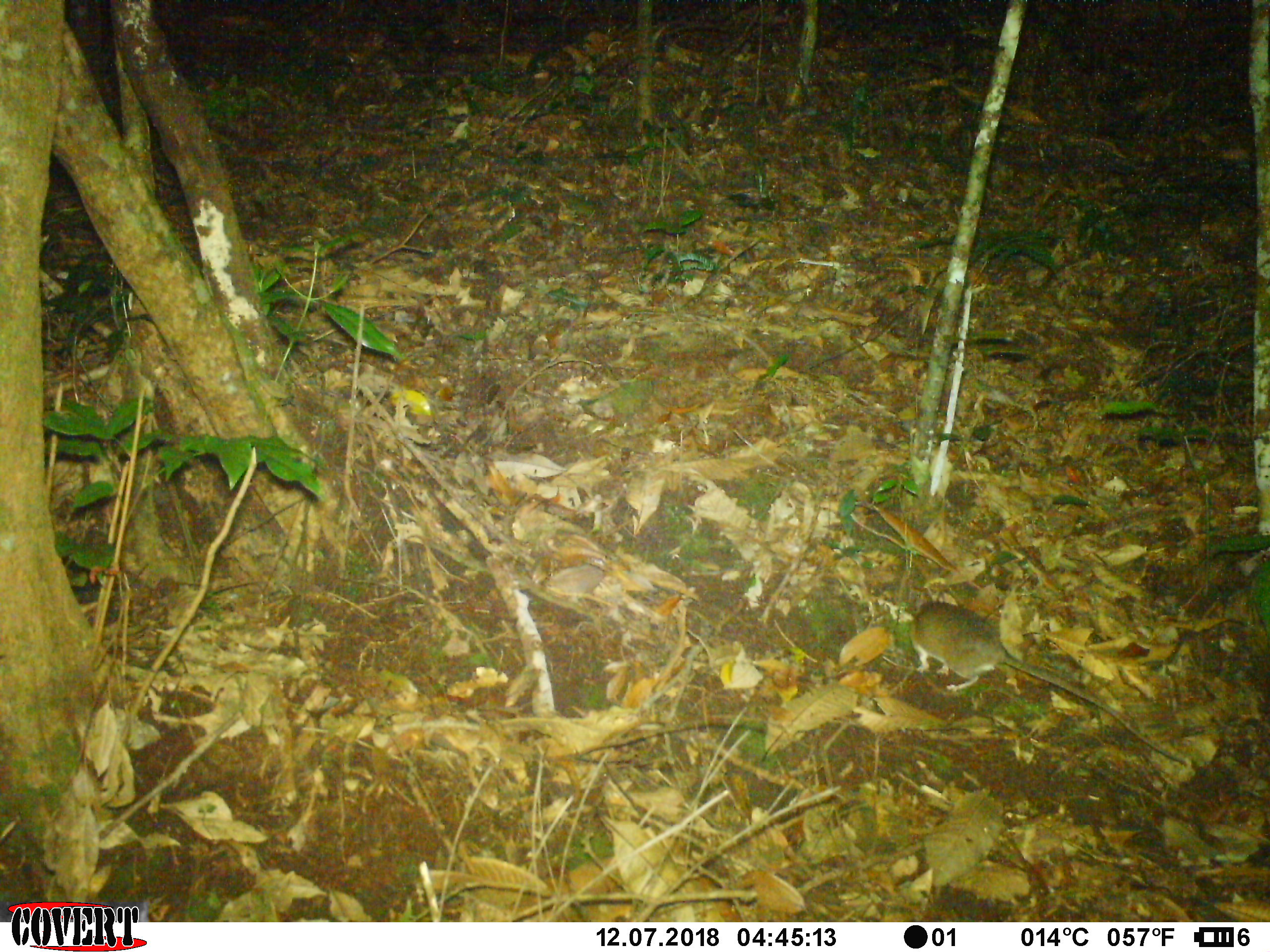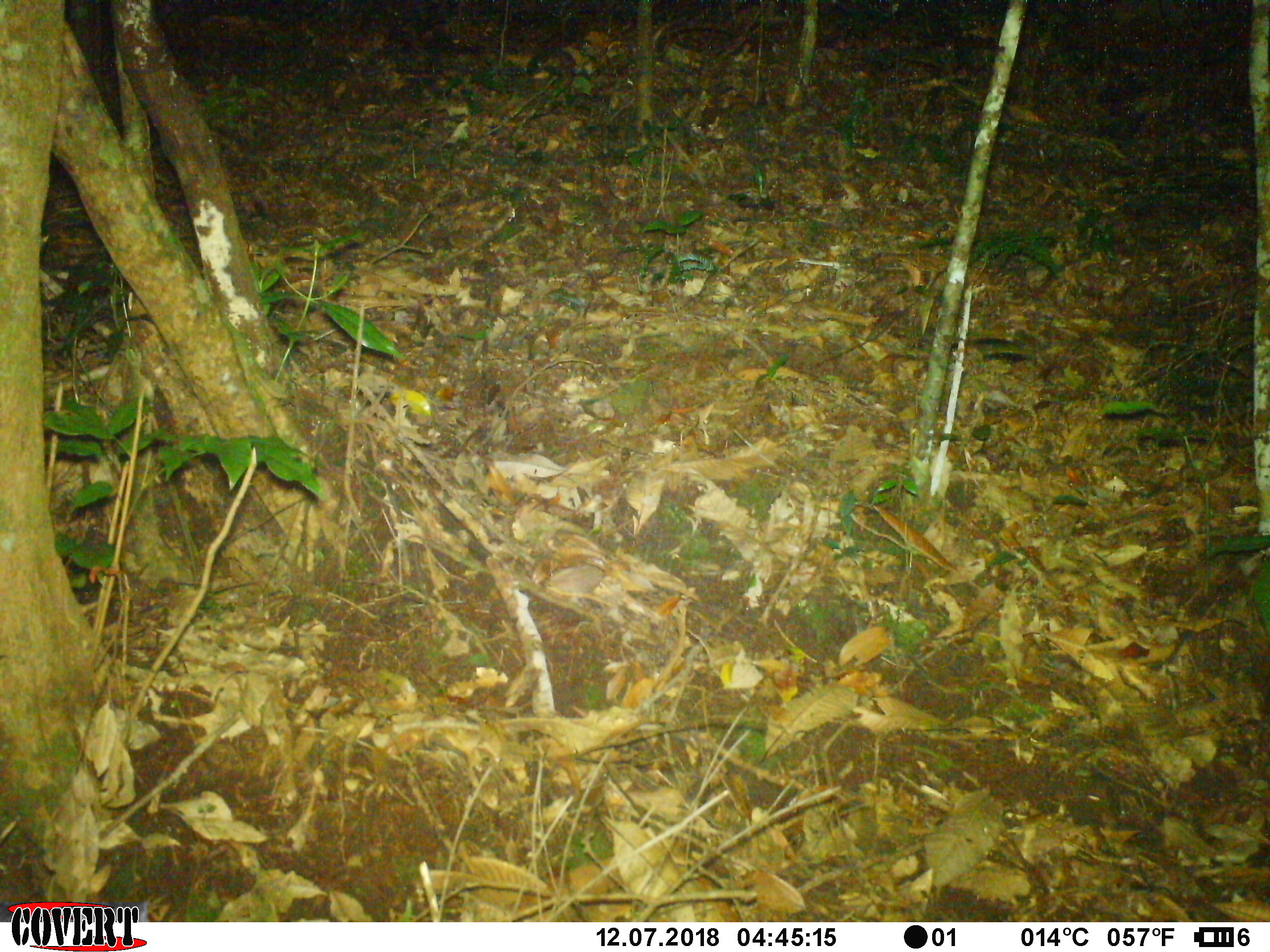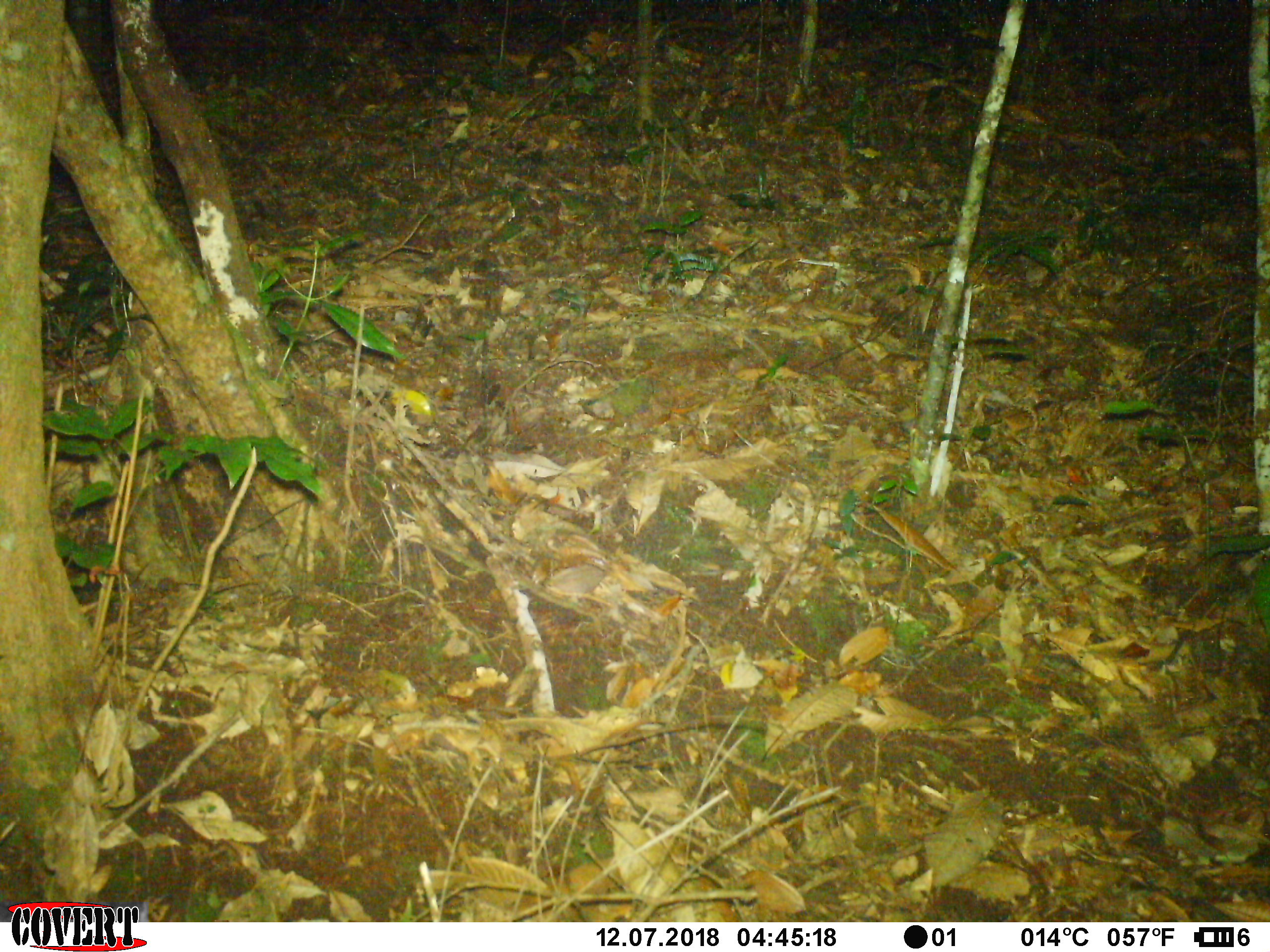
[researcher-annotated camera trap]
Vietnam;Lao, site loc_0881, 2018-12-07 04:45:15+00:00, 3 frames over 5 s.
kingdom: Animalia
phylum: Chordata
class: Mammalia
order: Rodentia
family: Muridae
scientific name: Muridae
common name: old-world mice and rats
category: unidentified murid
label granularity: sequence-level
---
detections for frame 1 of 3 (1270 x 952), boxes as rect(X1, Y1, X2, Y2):
unidentified murid: rect(906, 595, 1187, 767)